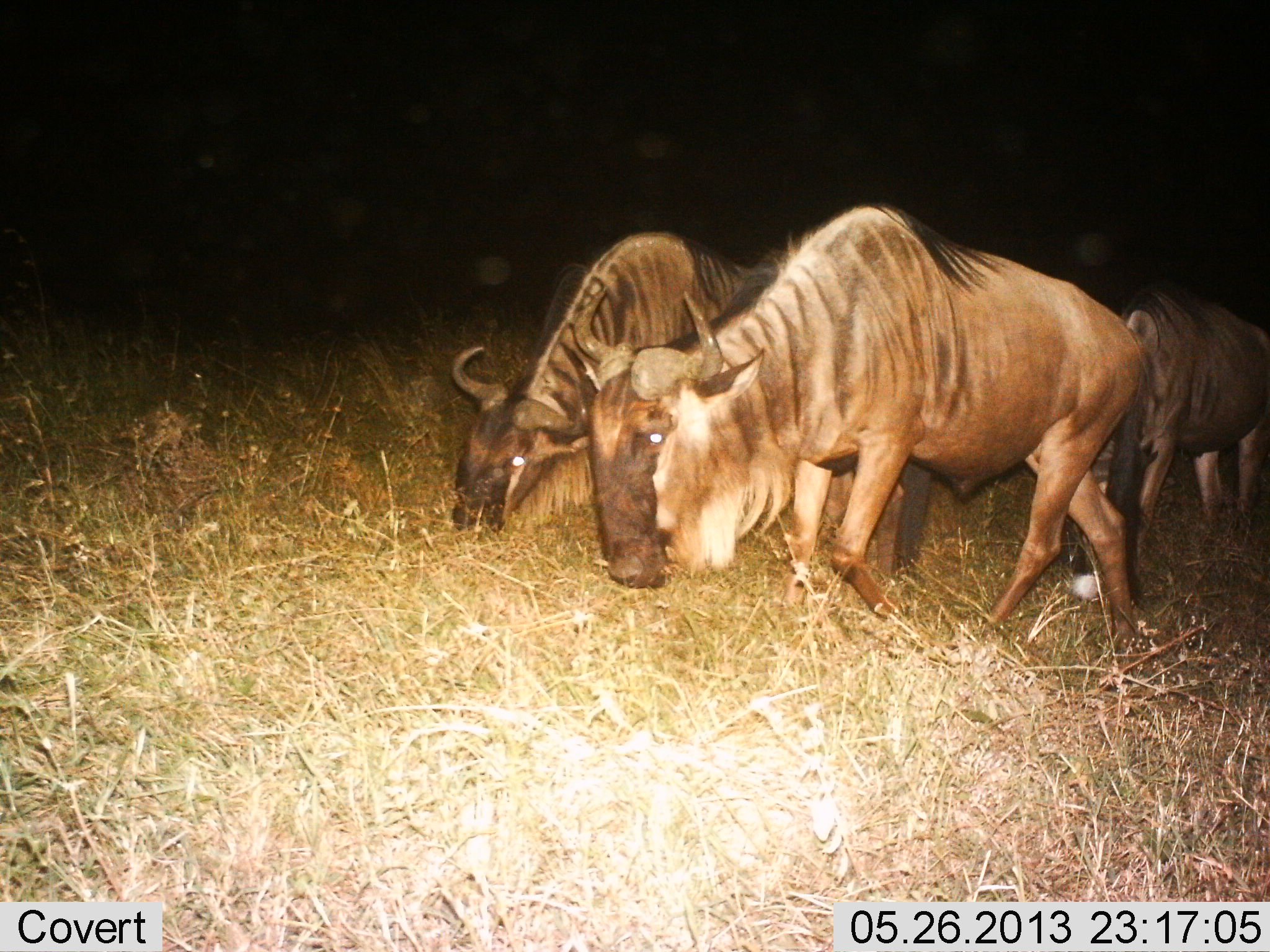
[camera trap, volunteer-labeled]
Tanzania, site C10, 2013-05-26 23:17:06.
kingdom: Animalia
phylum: Chordata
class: Mammalia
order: Artiodactyla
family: Bovidae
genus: Connochaetes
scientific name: Connochaetes taurinus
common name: blue wildebeest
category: wildebeest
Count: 3.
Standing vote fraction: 20%.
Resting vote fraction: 0%.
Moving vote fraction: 40%.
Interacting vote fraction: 0%.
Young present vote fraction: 0%.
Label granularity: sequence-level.